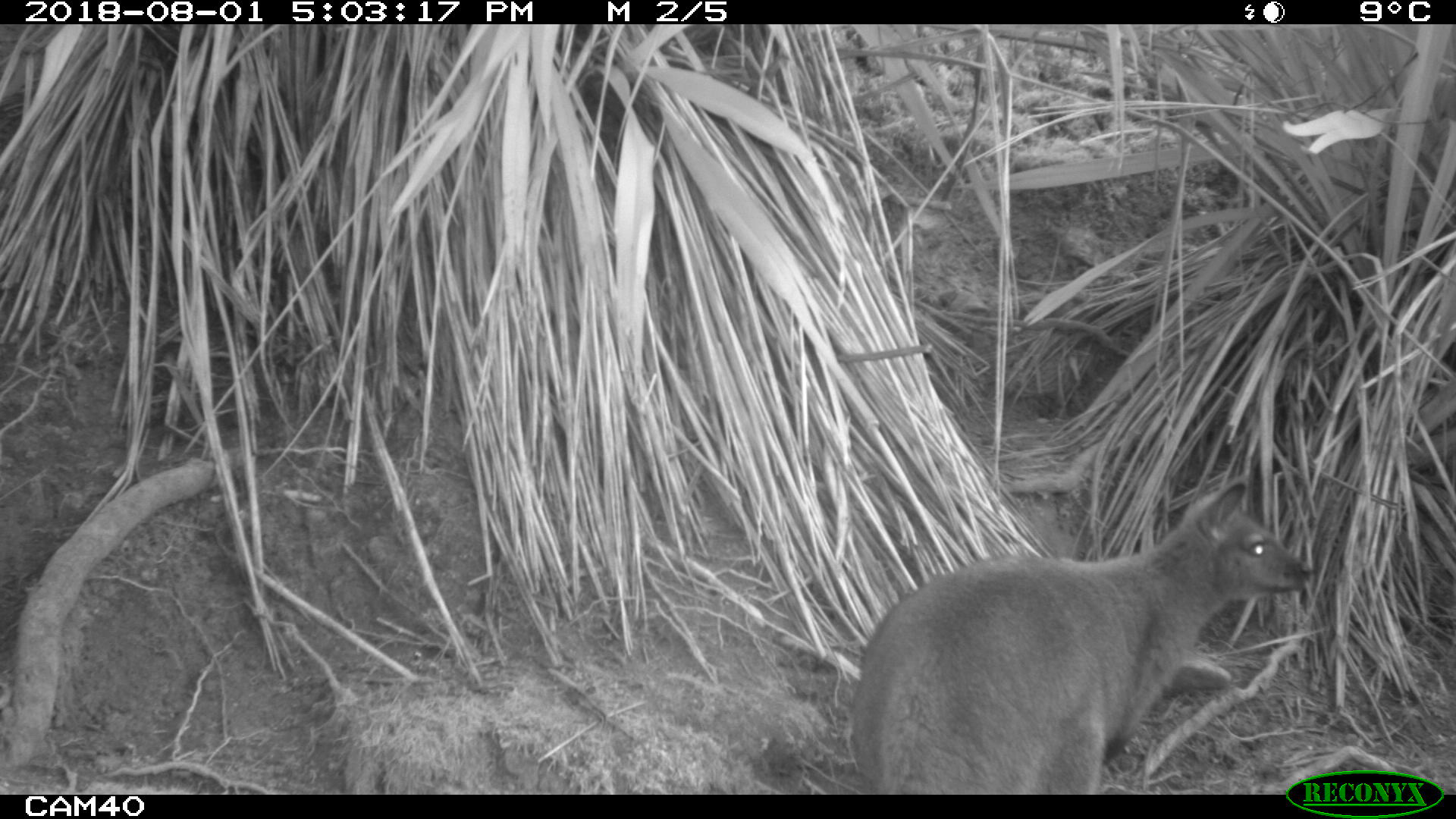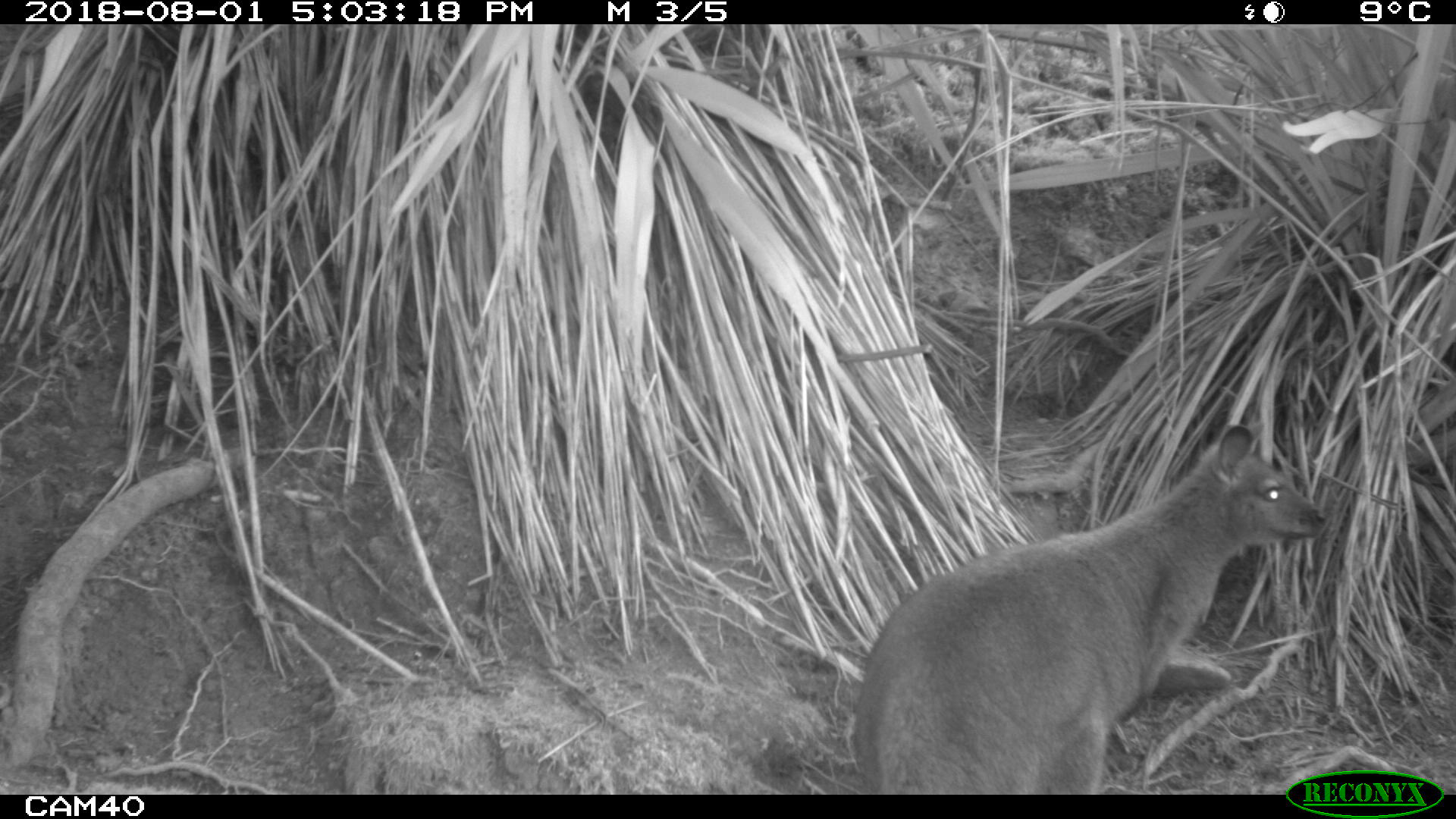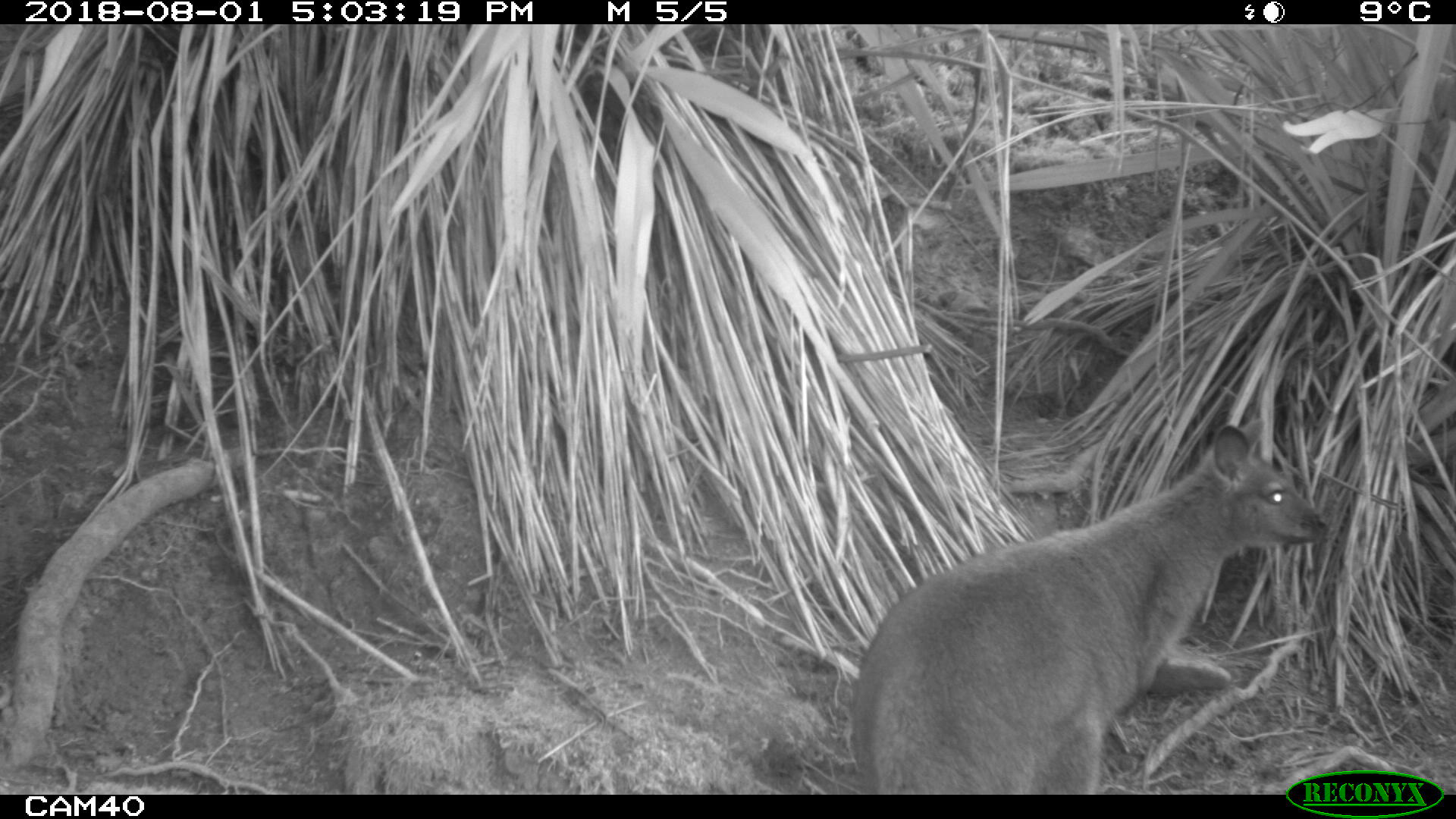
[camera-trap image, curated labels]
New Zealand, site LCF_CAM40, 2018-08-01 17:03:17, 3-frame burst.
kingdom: Animalia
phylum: Chordata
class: Mammalia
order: Diprotodontia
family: Macropodidae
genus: Notamacropus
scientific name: Notamacropus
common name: wallaby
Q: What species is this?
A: Wallaby (Notamacropus).